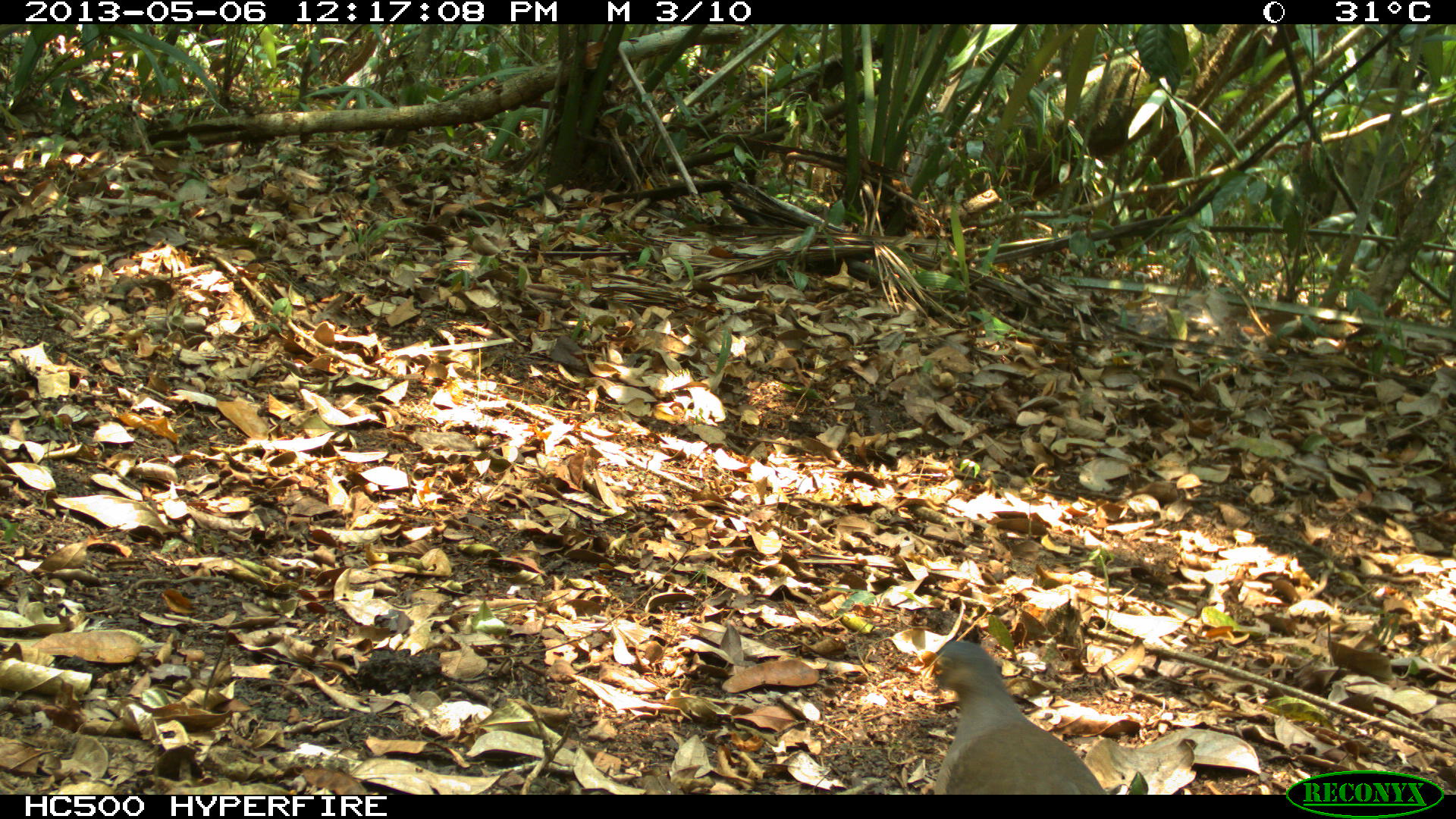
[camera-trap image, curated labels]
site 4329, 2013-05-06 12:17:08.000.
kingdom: Animalia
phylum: Chordata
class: Aves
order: Columbiformes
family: Columbidae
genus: Leptotila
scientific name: Leptotila plumbeiceps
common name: gray-headed dove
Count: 1.